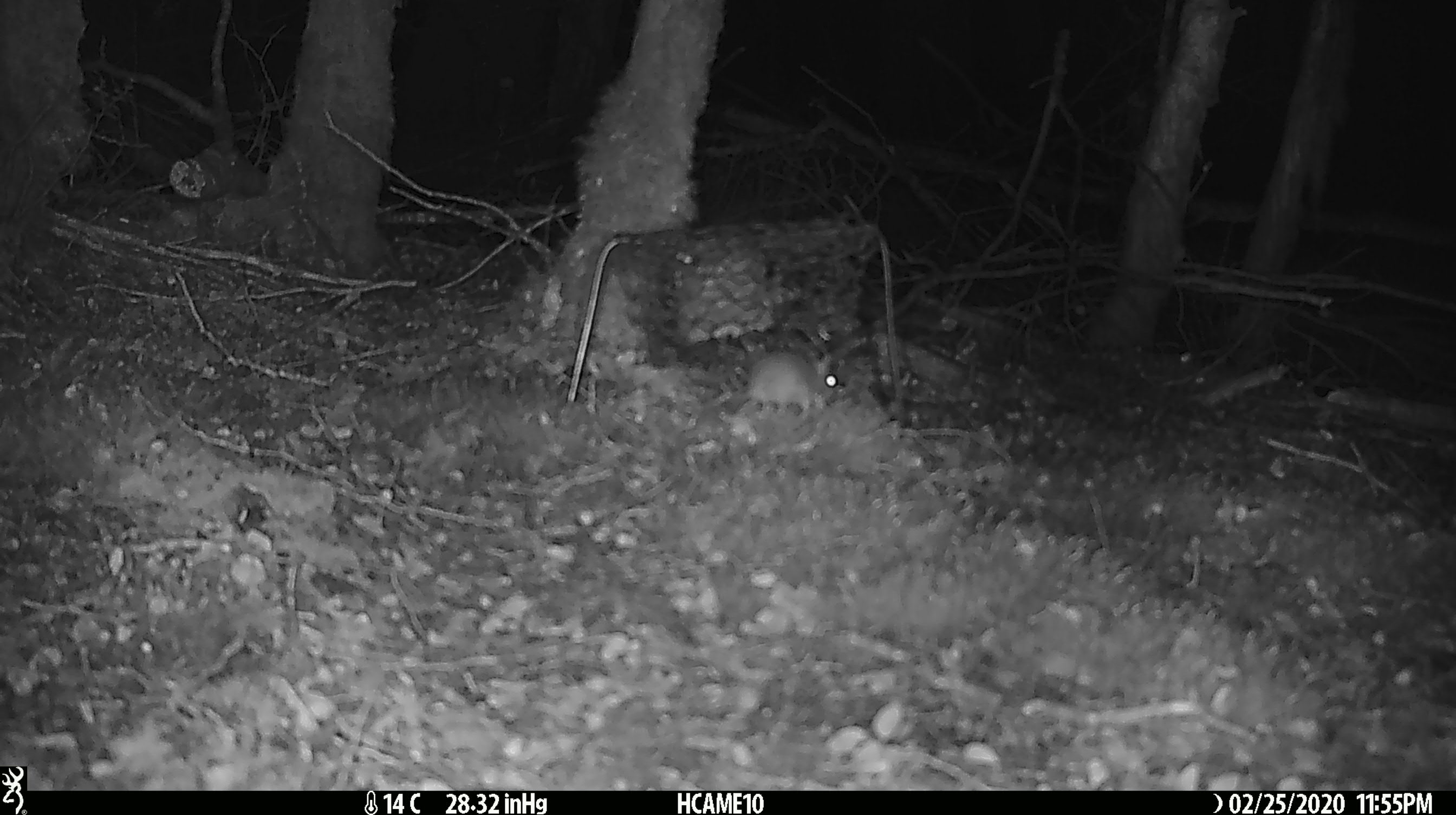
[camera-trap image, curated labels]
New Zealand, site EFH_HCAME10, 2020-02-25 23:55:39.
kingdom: Animalia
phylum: Chordata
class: Mammalia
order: Rodentia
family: Muridae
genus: Mus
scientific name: Mus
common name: mouse